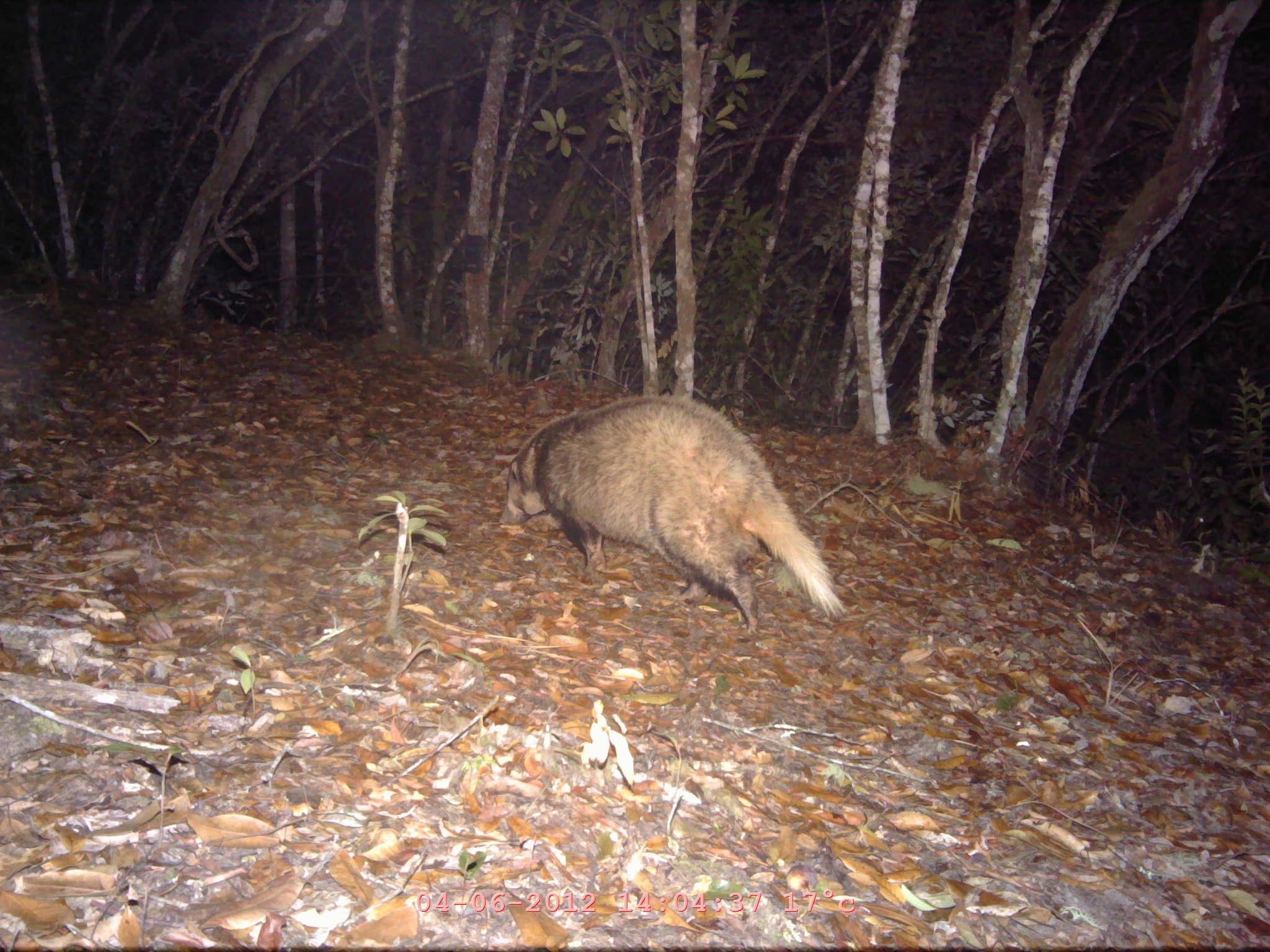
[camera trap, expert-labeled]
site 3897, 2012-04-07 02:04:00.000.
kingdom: Animalia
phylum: Chordata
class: Mammalia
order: Carnivora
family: Mustelidae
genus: Arctonyx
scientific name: Arctonyx collaris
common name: greater hog badger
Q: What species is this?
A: Arctonyx collaris (greater hog badger).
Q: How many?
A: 1.